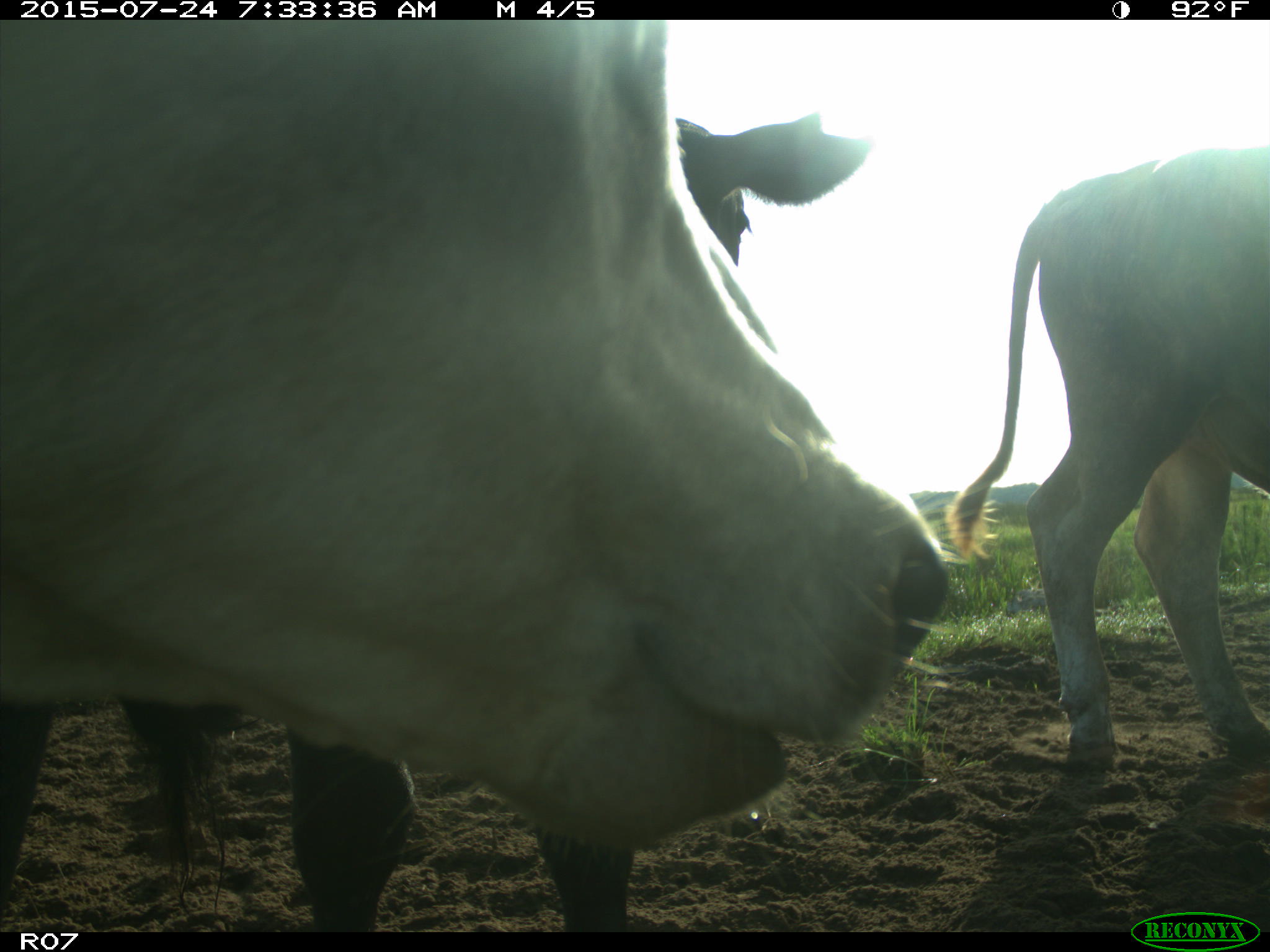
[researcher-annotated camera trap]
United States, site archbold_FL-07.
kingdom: Animalia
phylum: Chordata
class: Mammalia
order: Artiodactyla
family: Bovidae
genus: Bos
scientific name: Bos taurus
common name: domestic cow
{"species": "Bos taurus (domestic cow)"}